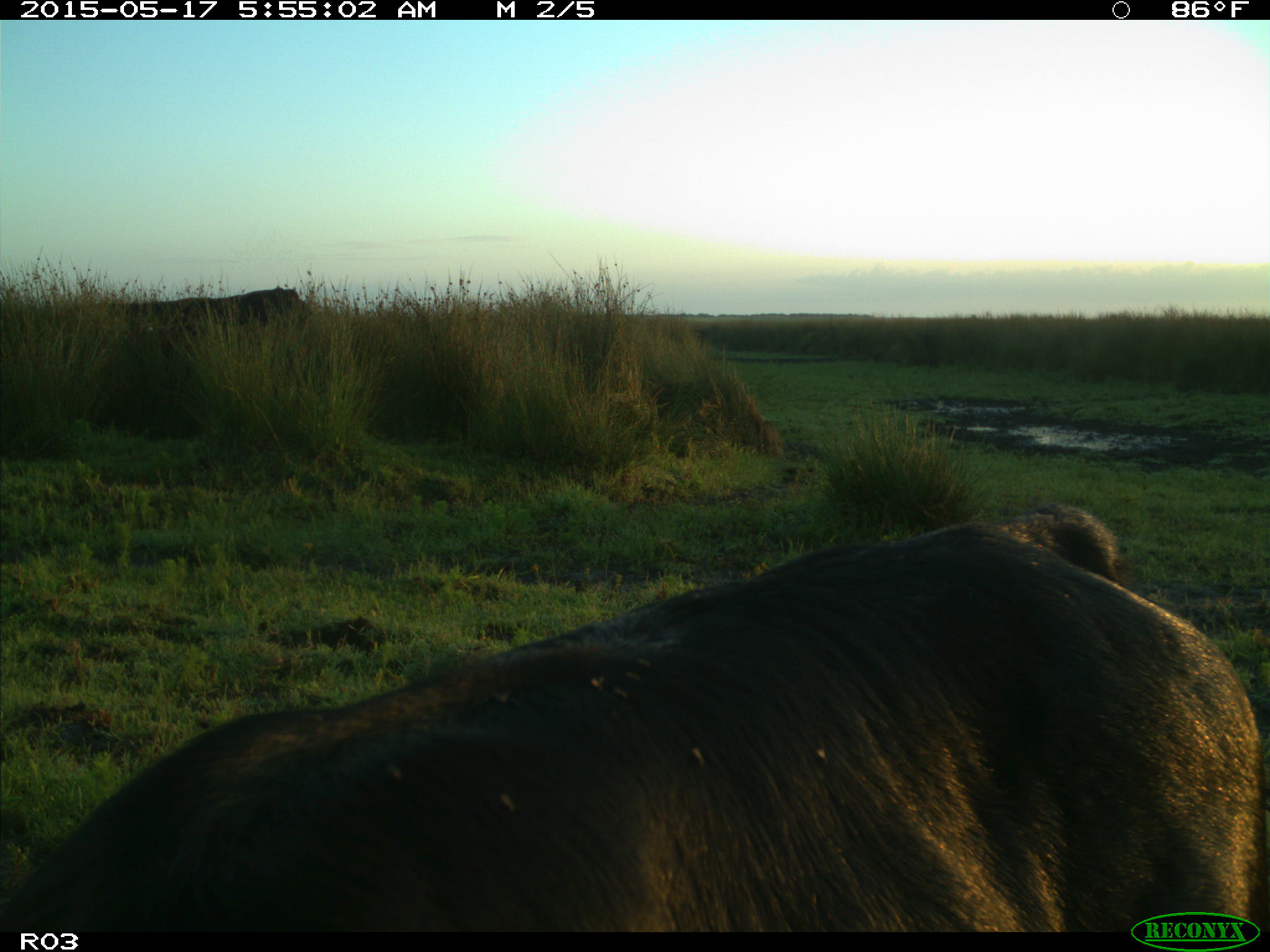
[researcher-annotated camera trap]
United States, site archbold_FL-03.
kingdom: Animalia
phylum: Chordata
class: Mammalia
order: Artiodactyla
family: Bovidae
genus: Bos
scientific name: Bos taurus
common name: domestic cow